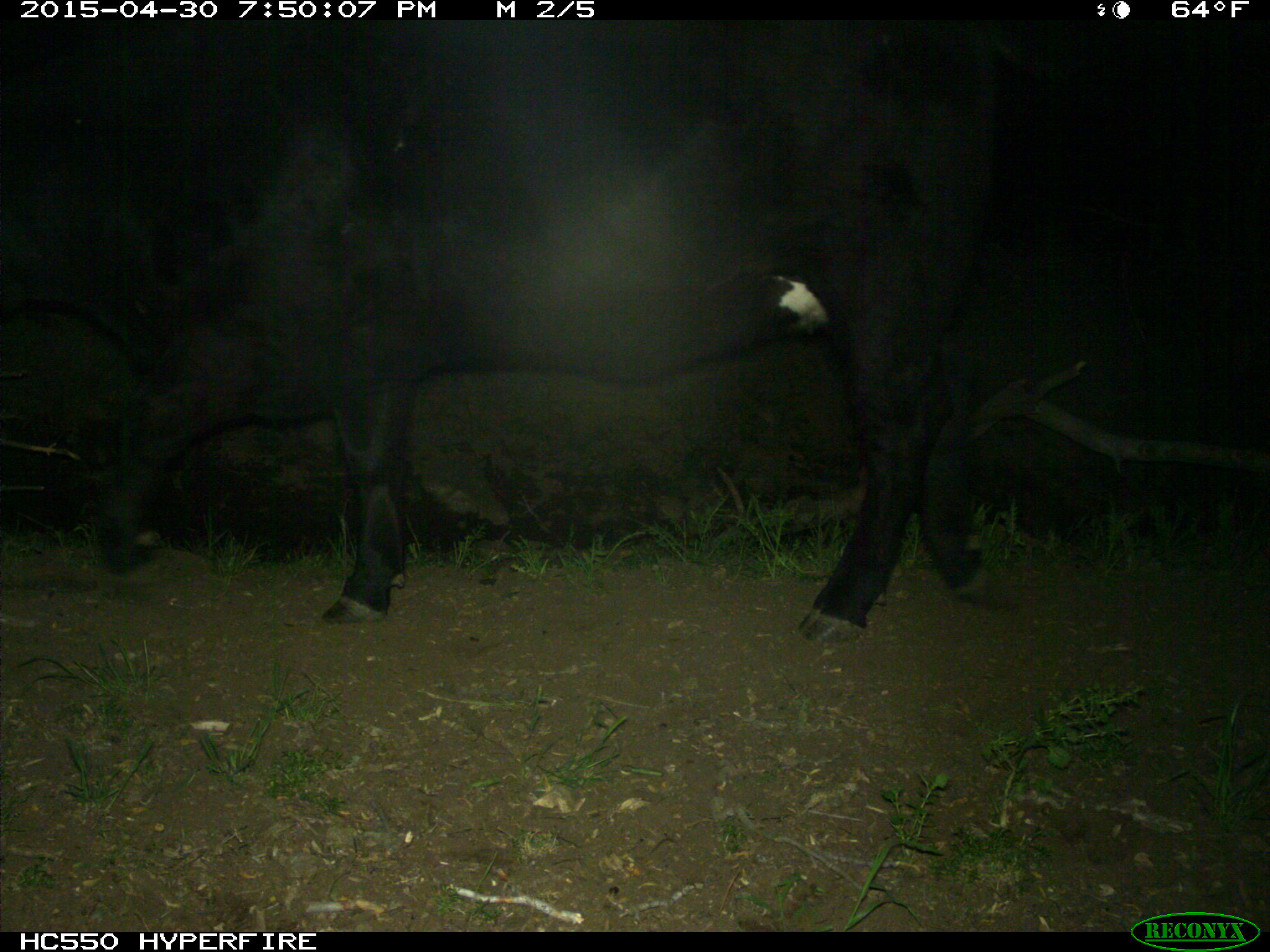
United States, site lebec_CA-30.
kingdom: Animalia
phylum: Chordata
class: Mammalia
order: Artiodactyla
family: Bovidae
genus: Bos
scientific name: Bos taurus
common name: domestic cow